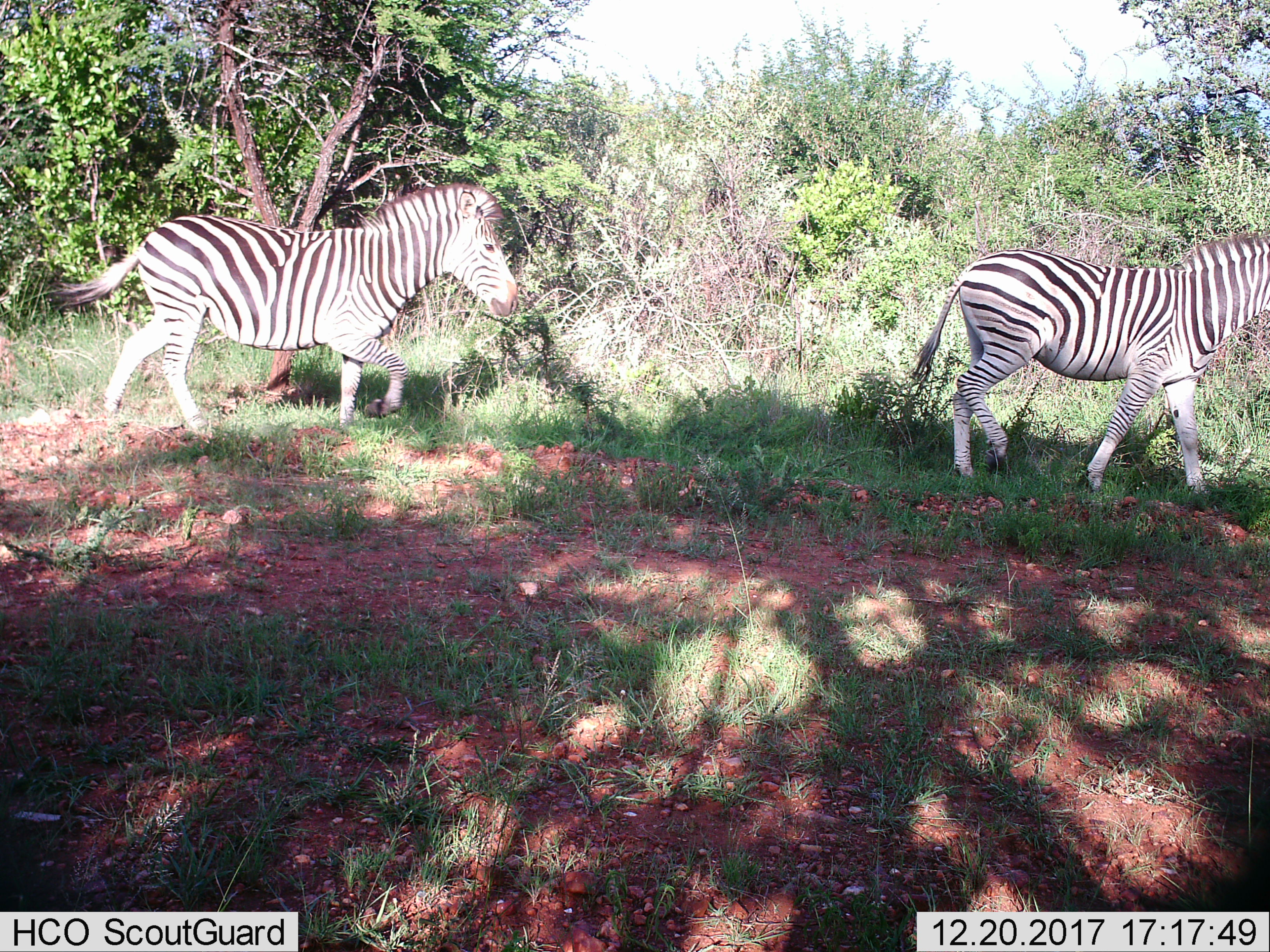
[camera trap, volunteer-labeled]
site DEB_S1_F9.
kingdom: Animalia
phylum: Chordata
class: Mammalia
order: Perissodactyla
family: Equidae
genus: Equus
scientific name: Equus quagga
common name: plains zebra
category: zebraplains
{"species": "zebraplains (plains zebra) (Equus quagga)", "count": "2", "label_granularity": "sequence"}